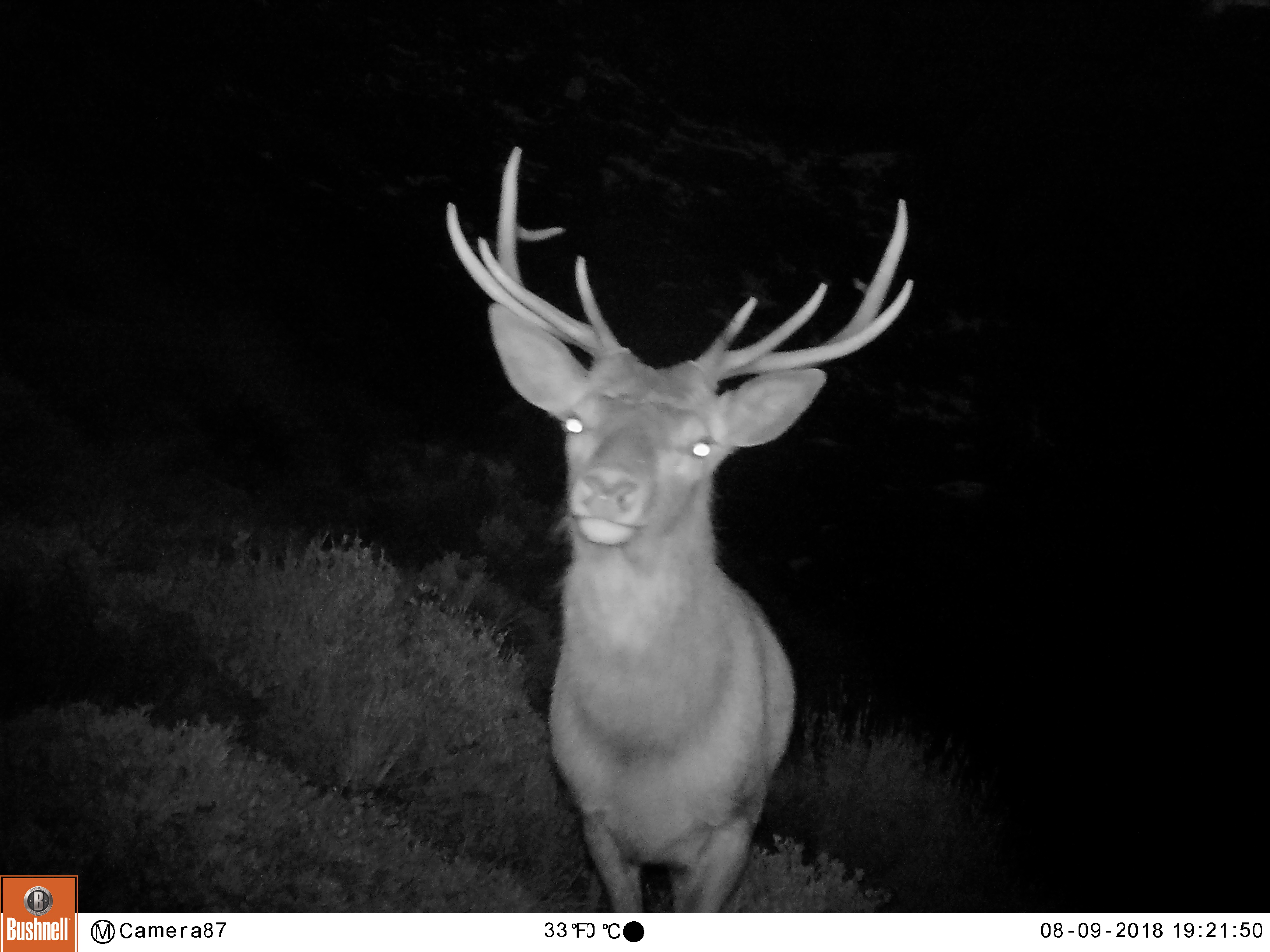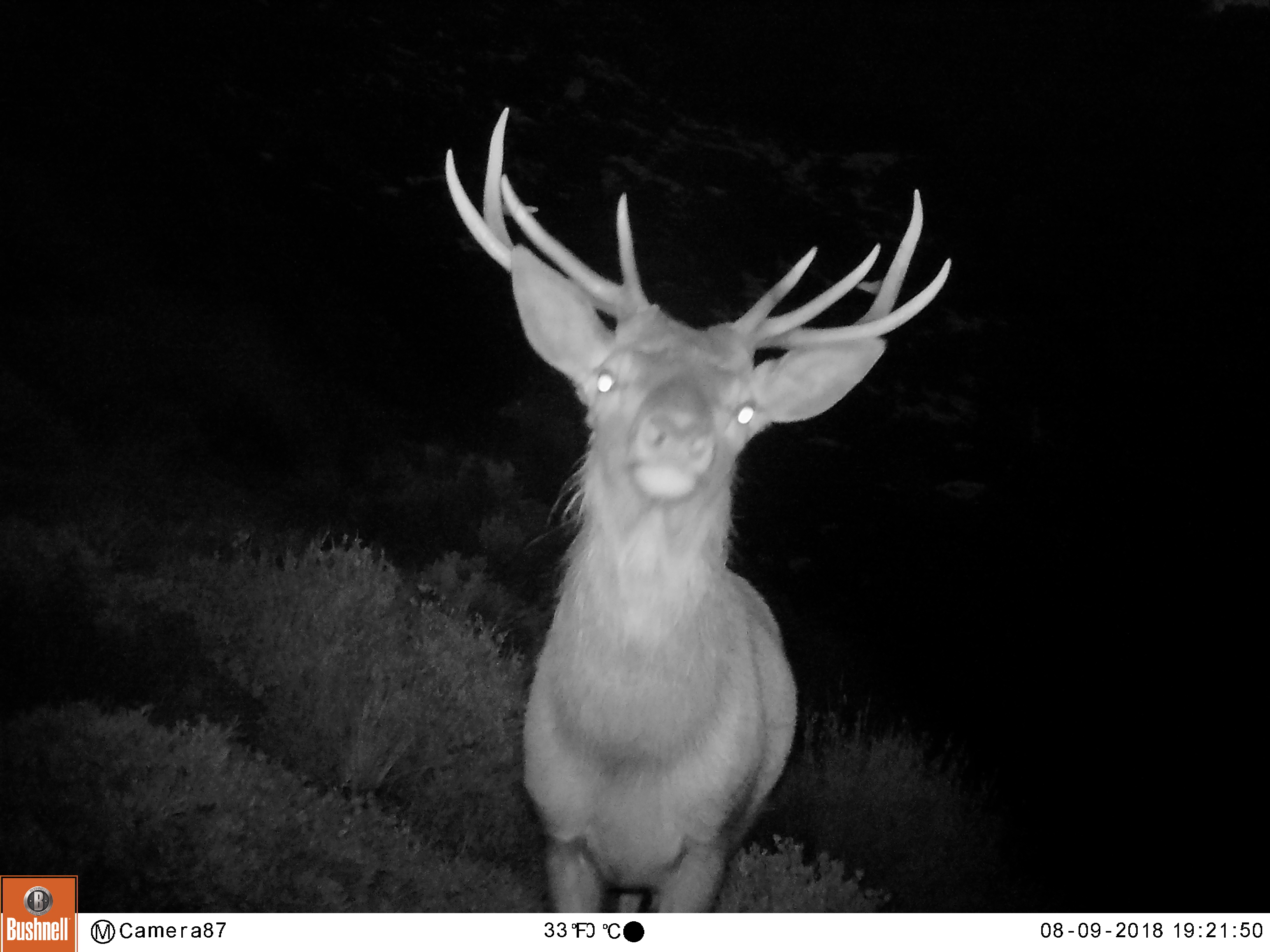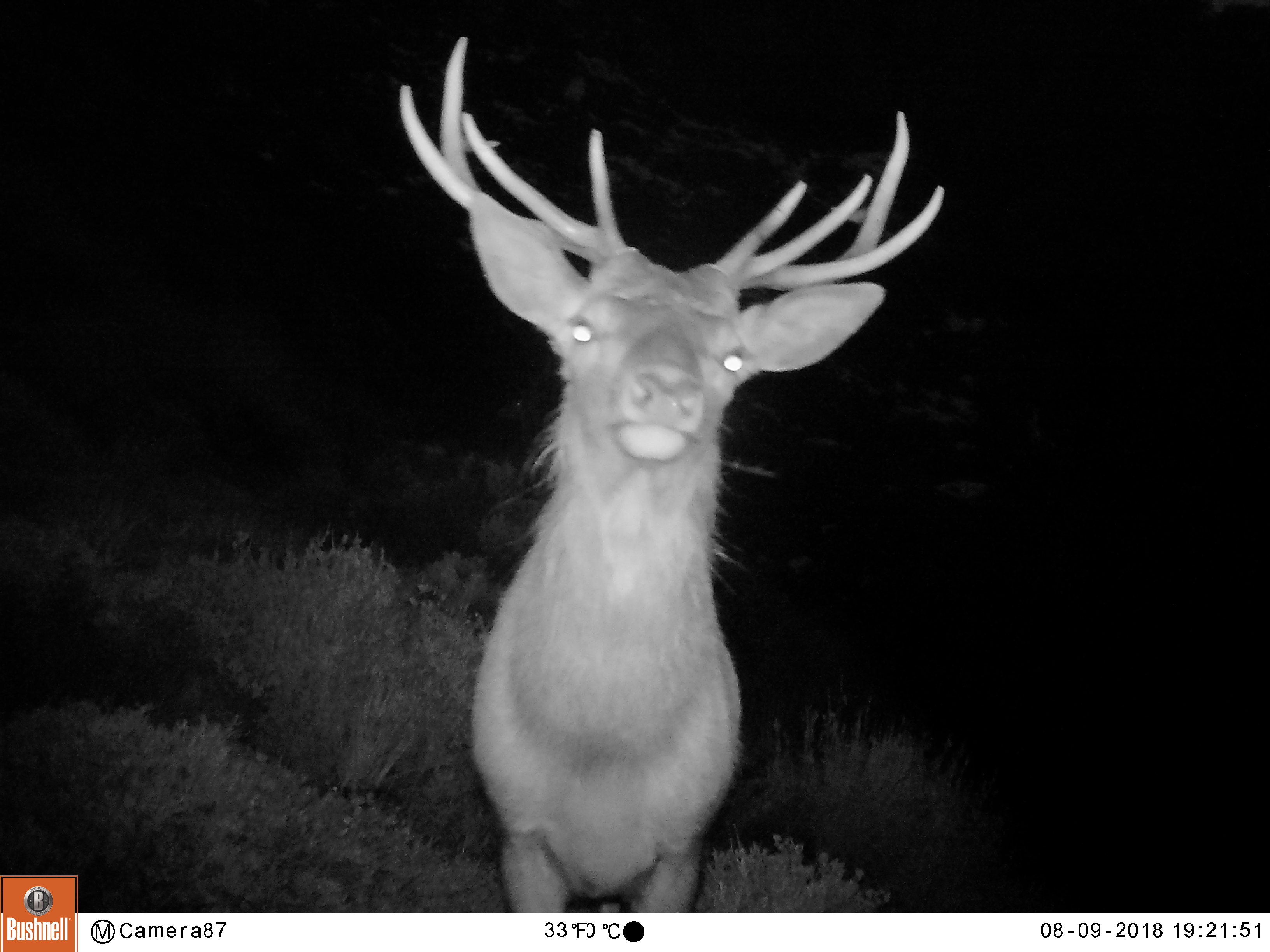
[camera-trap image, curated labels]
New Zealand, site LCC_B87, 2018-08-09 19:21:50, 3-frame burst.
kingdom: Animalia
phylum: Chordata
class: Mammalia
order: Artiodactyla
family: Cervidae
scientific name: Cervidae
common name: deer